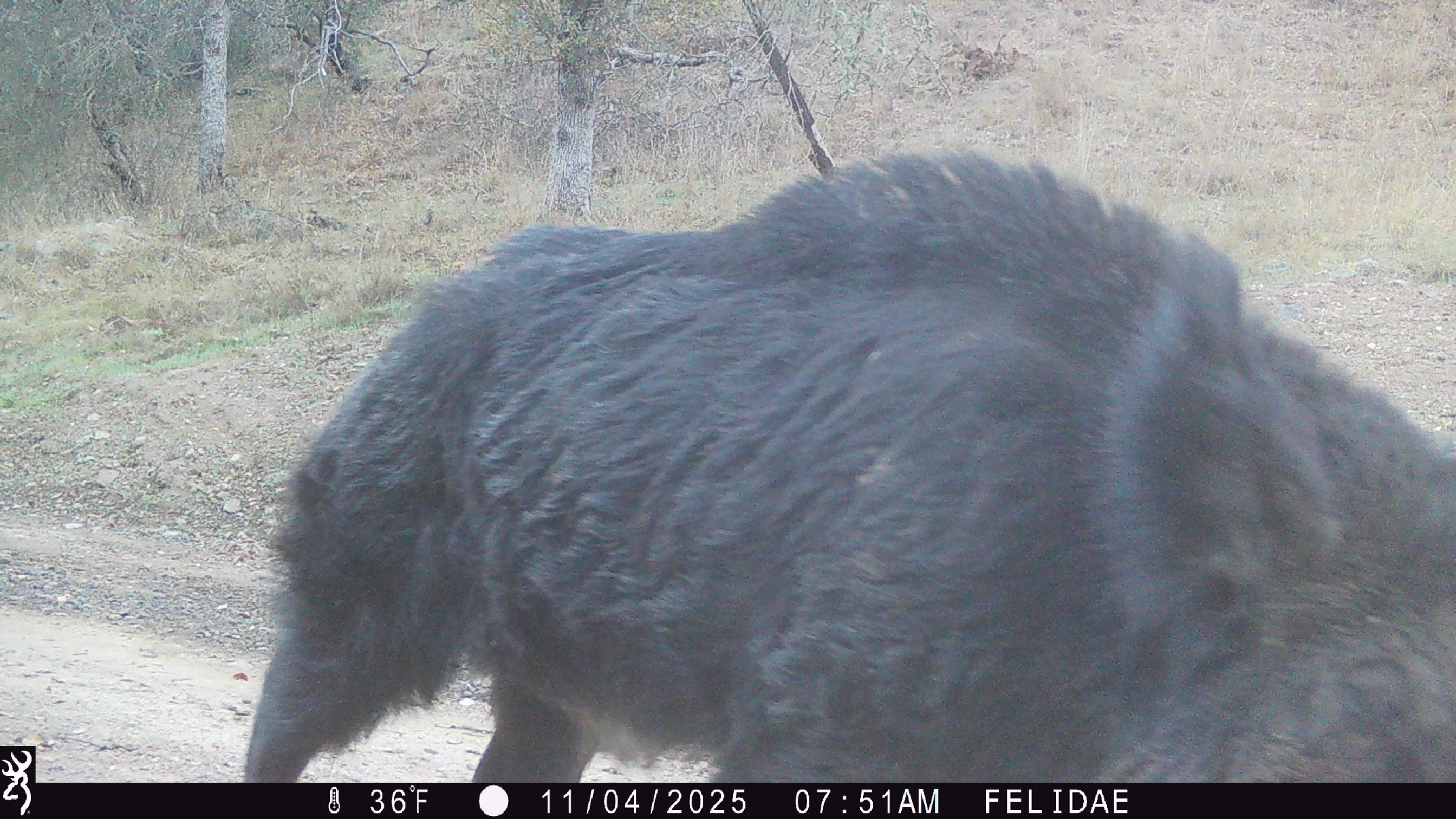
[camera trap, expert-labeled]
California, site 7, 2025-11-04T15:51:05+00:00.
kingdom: Animalia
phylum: Chordata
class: Mammalia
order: Artiodactyla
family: Suidae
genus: Sus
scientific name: Sus scrofa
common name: wild boar